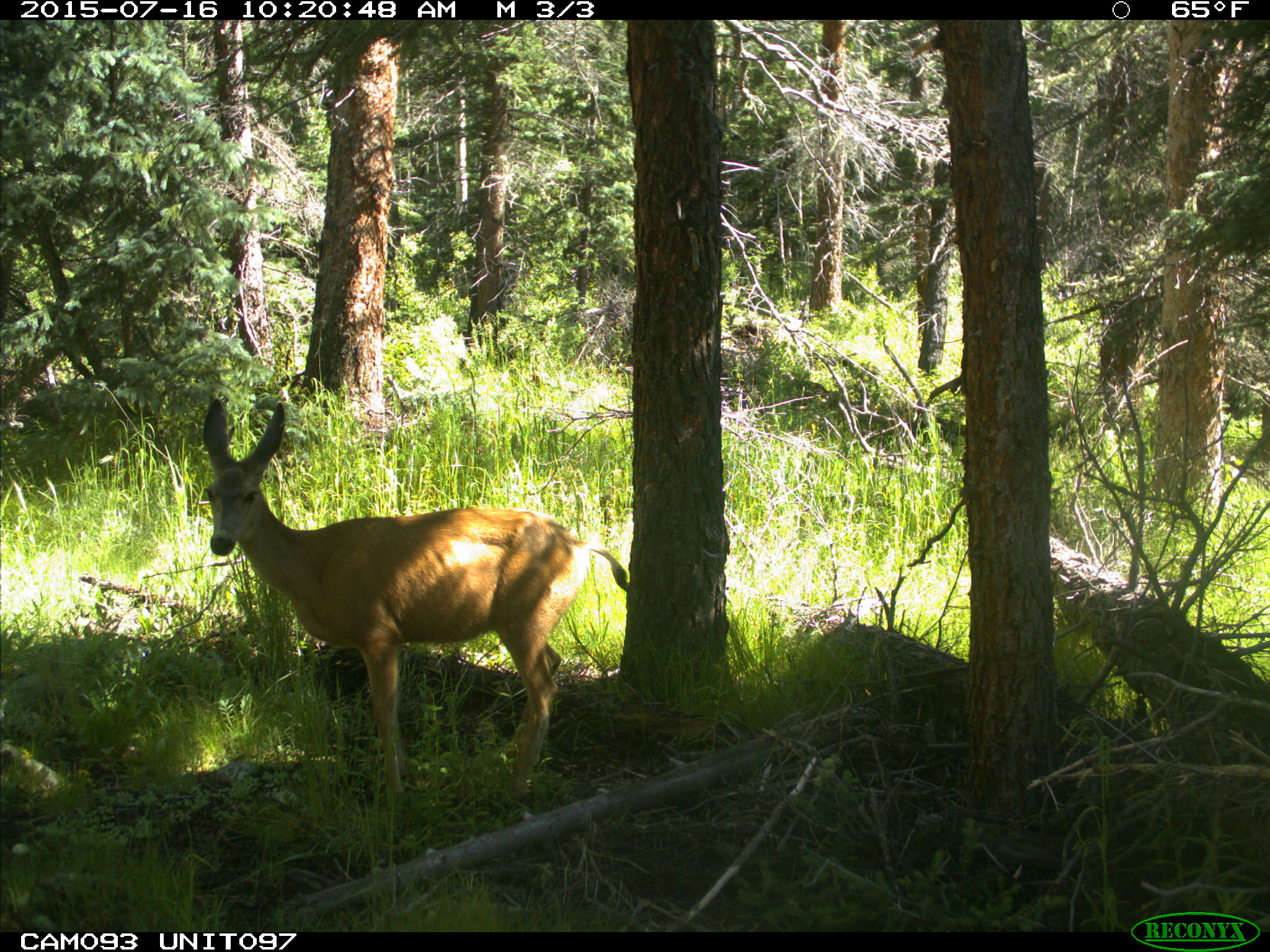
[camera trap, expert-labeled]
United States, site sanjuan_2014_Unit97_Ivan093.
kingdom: Animalia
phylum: Chordata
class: Mammalia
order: Artiodactyla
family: Cervidae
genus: Odocoileus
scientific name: Odocoileus hemionus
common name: mule deer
Odocoileus hemionus (mule deer).